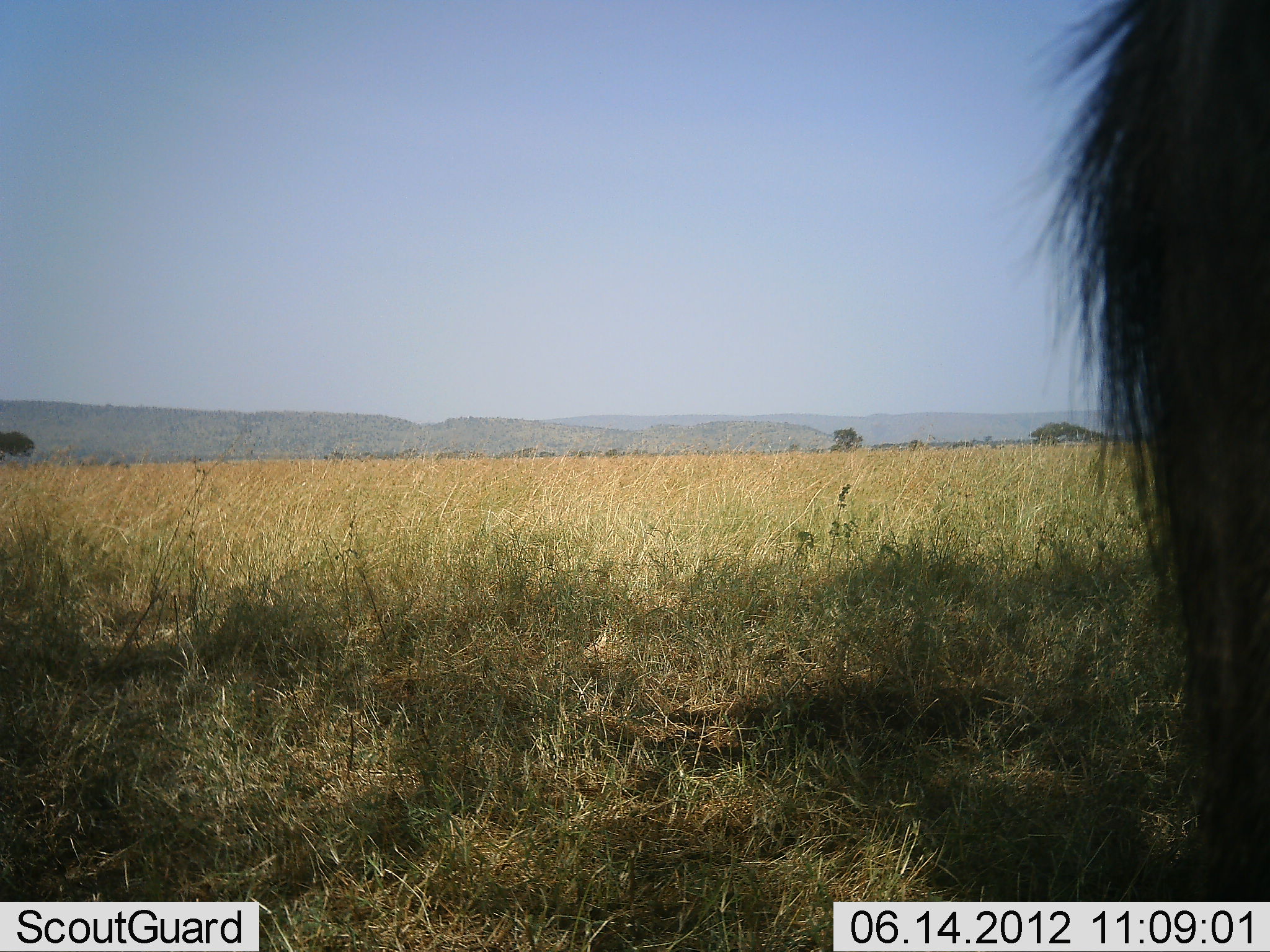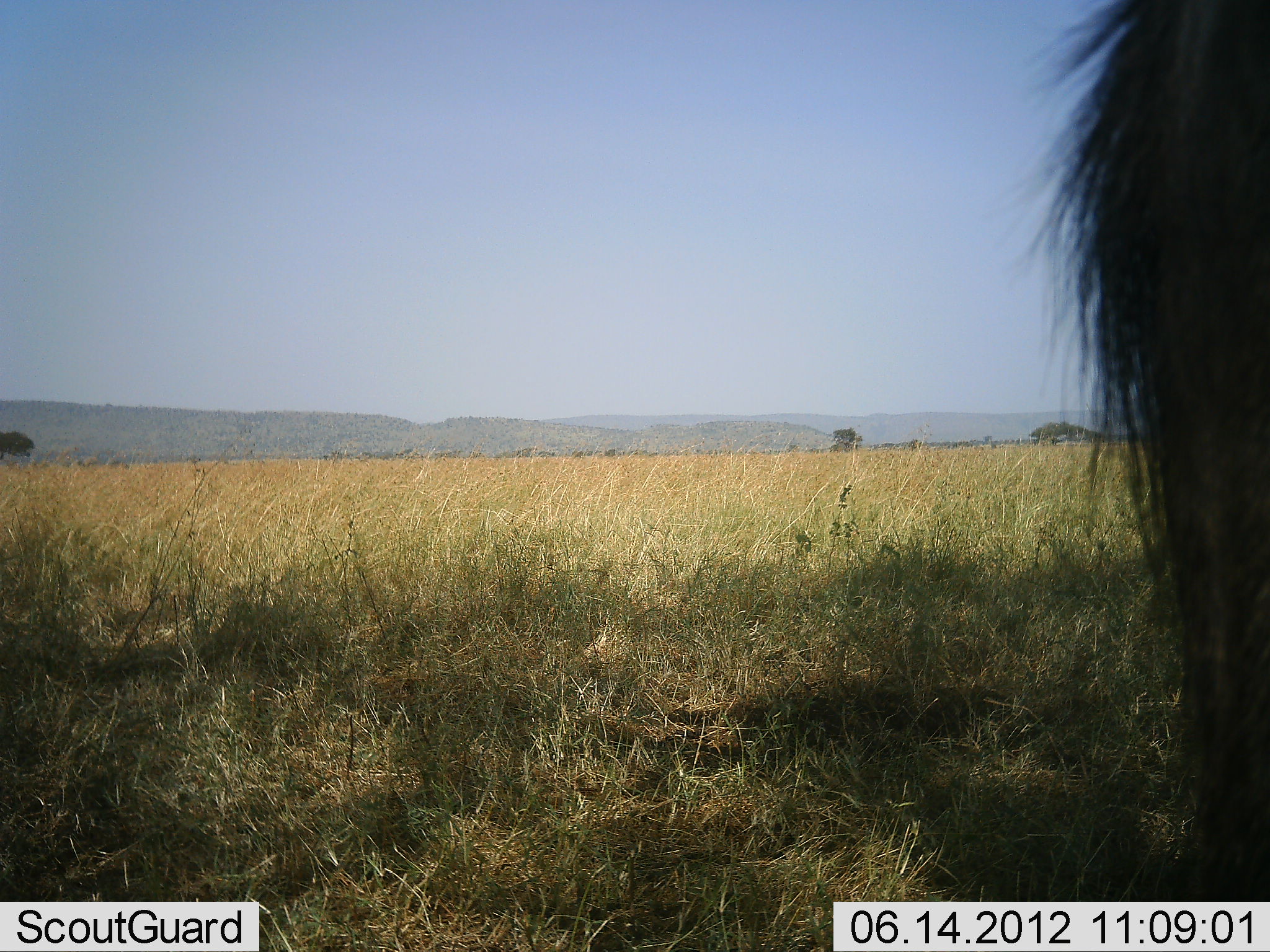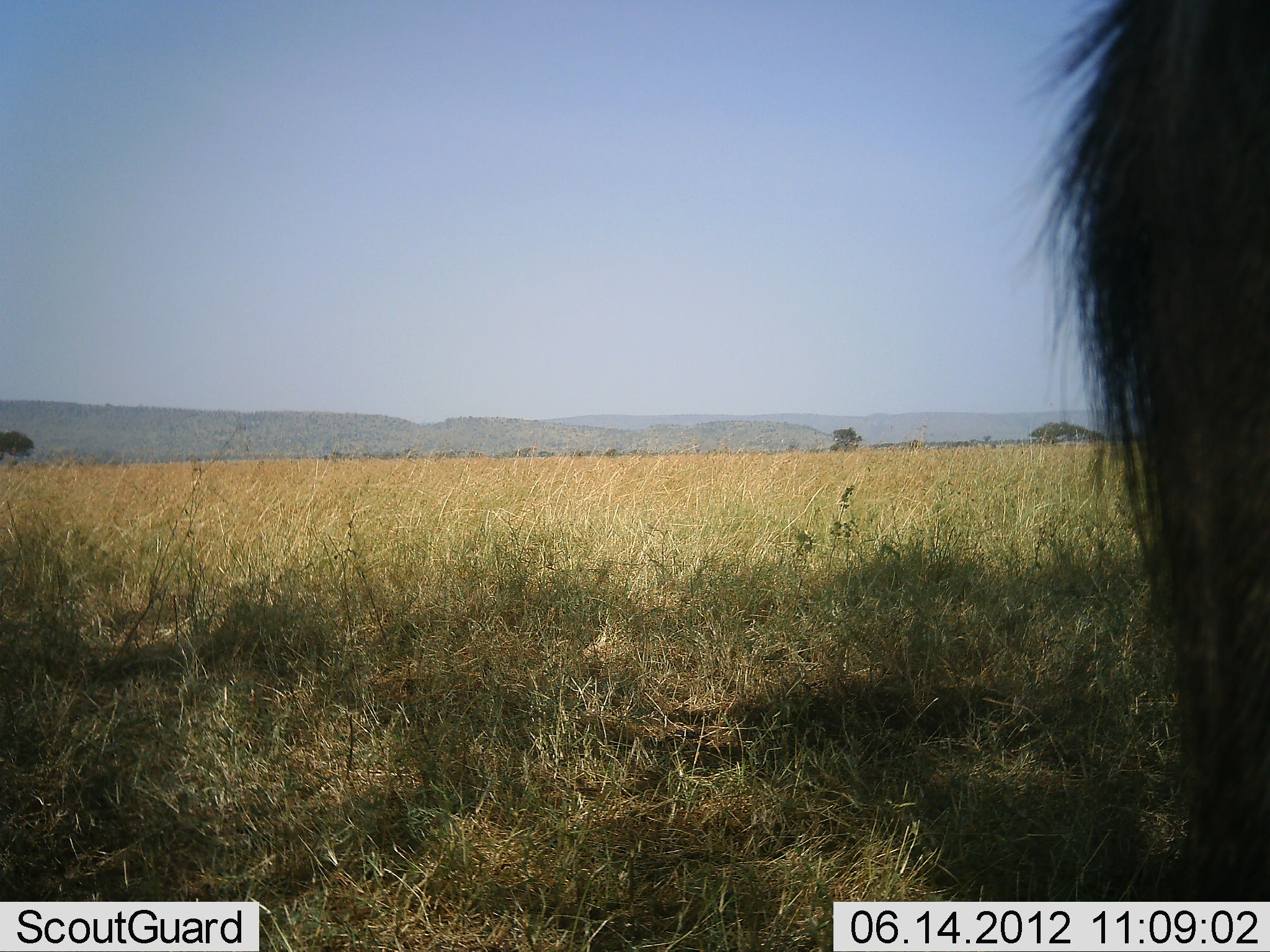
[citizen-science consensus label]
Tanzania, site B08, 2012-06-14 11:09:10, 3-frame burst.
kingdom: Animalia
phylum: Chordata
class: Mammalia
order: Artiodactyla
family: Bovidae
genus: Connochaetes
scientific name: Connochaetes taurinus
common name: blue wildebeest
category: wildebeest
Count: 1.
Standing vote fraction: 100%.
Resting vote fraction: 0%.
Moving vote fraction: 0%.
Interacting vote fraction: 0%.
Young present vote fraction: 0%.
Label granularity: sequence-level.